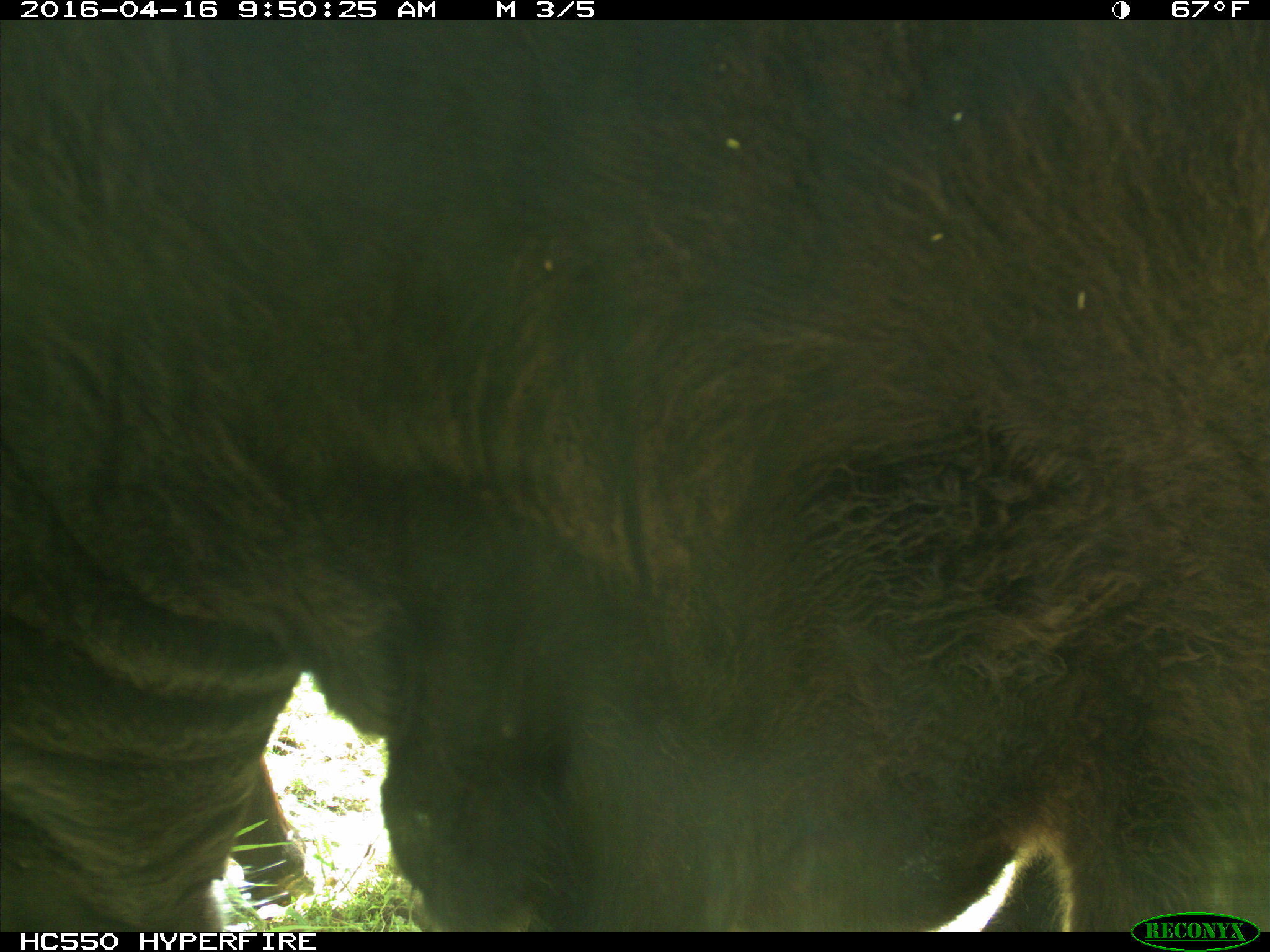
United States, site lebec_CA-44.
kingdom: Animalia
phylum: Chordata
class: Mammalia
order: Artiodactyla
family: Bovidae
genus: Bos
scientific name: Bos taurus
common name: domestic cow